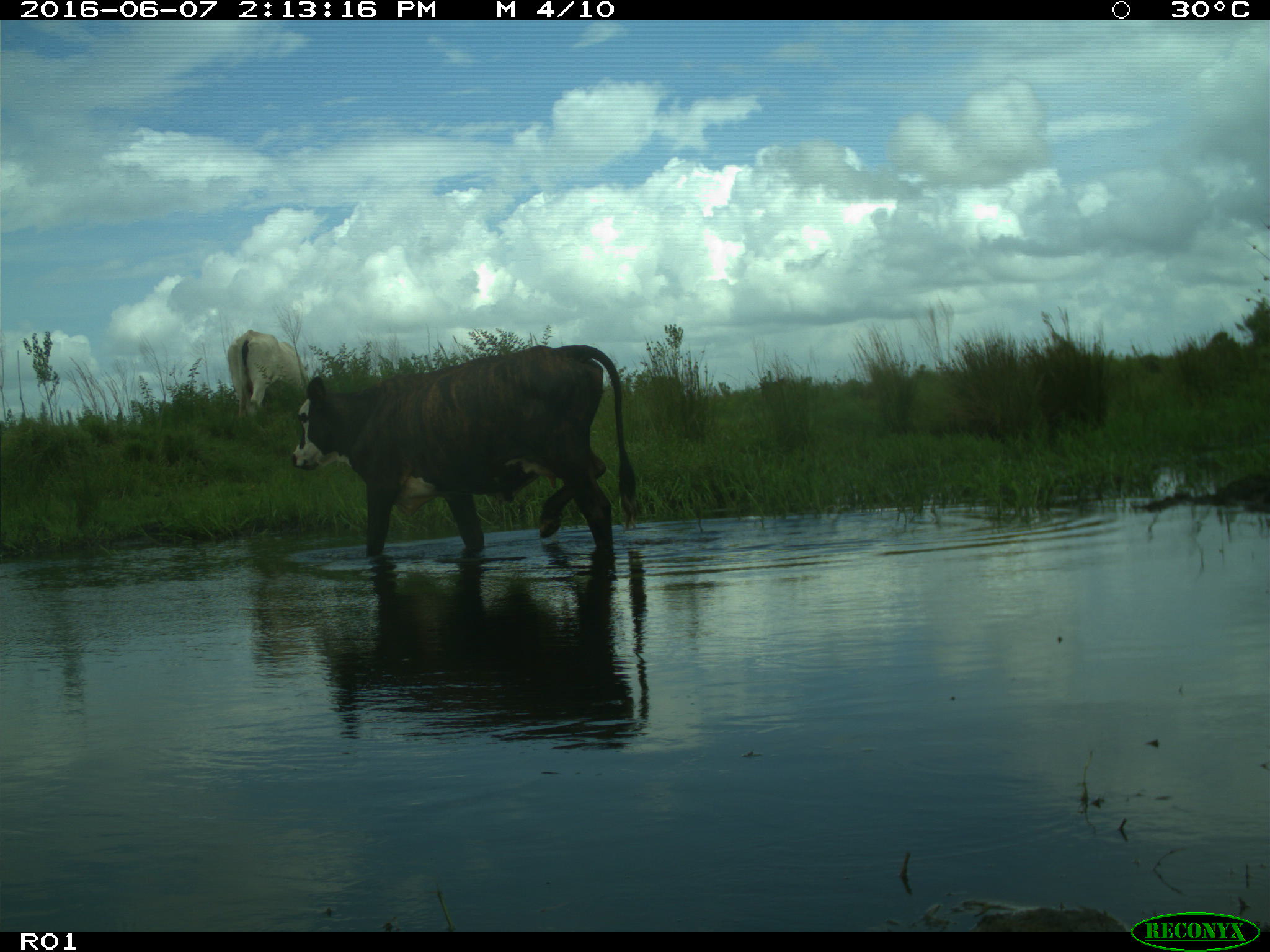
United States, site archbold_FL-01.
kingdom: Animalia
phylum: Chordata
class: Mammalia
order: Artiodactyla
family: Bovidae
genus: Bos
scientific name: Bos taurus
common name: domestic cow